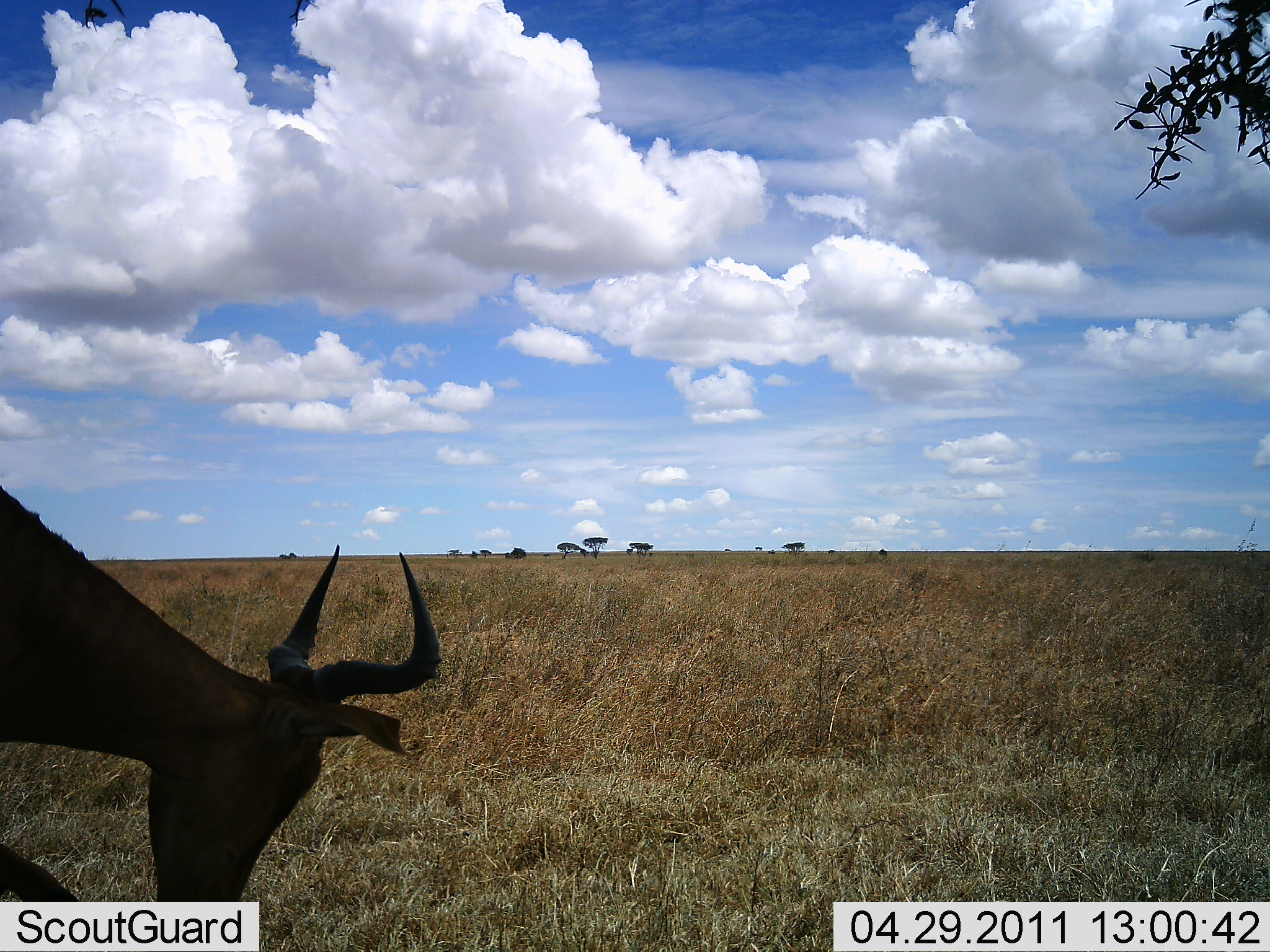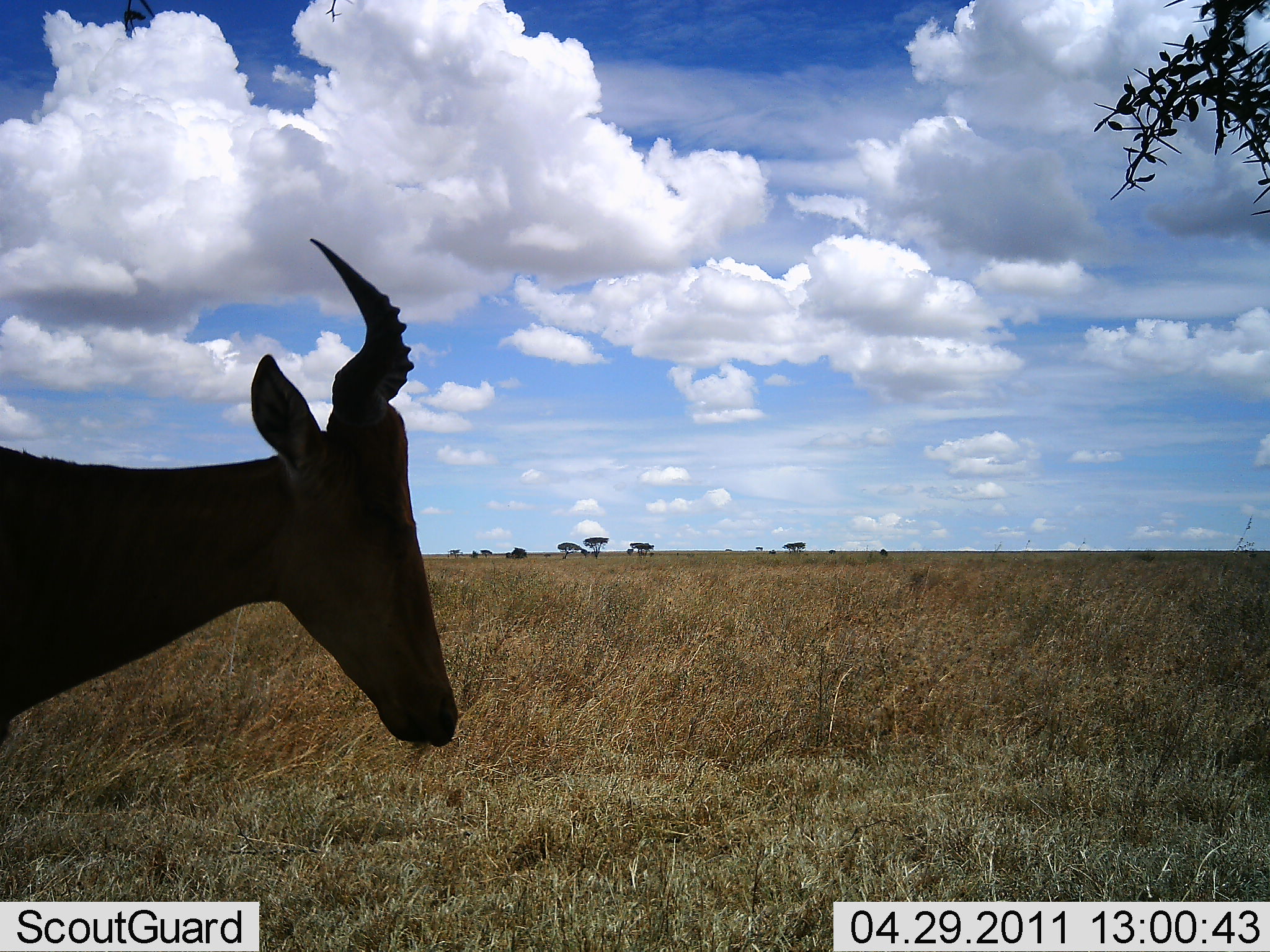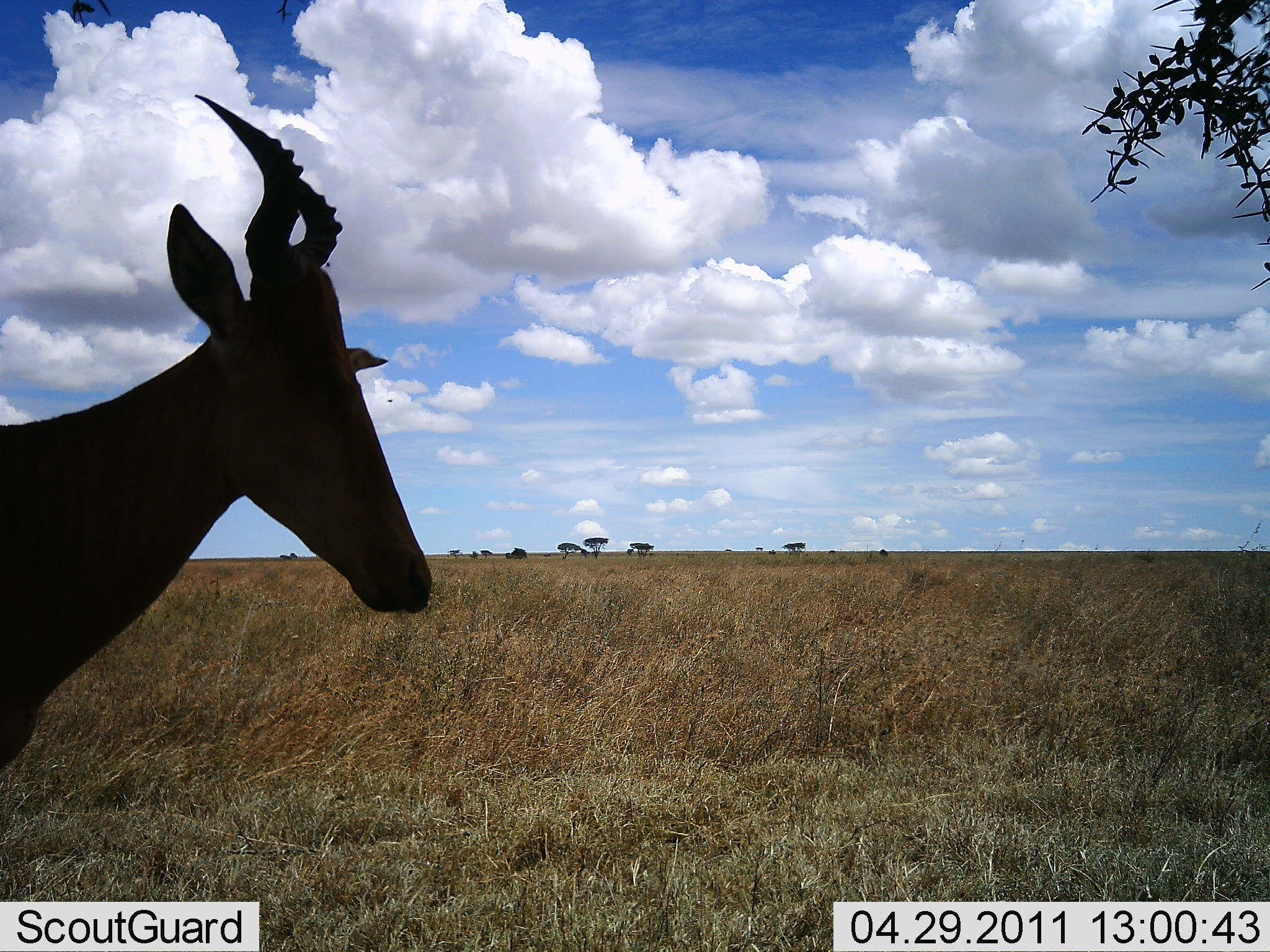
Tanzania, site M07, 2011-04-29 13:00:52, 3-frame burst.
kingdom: Animalia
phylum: Chordata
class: Mammalia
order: Artiodactyla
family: Bovidae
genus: Alcelaphus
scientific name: Alcelaphus buselaphus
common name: hartebeest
Hartebeest (Alcelaphus buselaphus), count 1. Behavior (volunteer vote fractions): standing 70%, resting 0%, moving 0%, interacting 0%. Young present (vote fraction): 0%. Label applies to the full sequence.